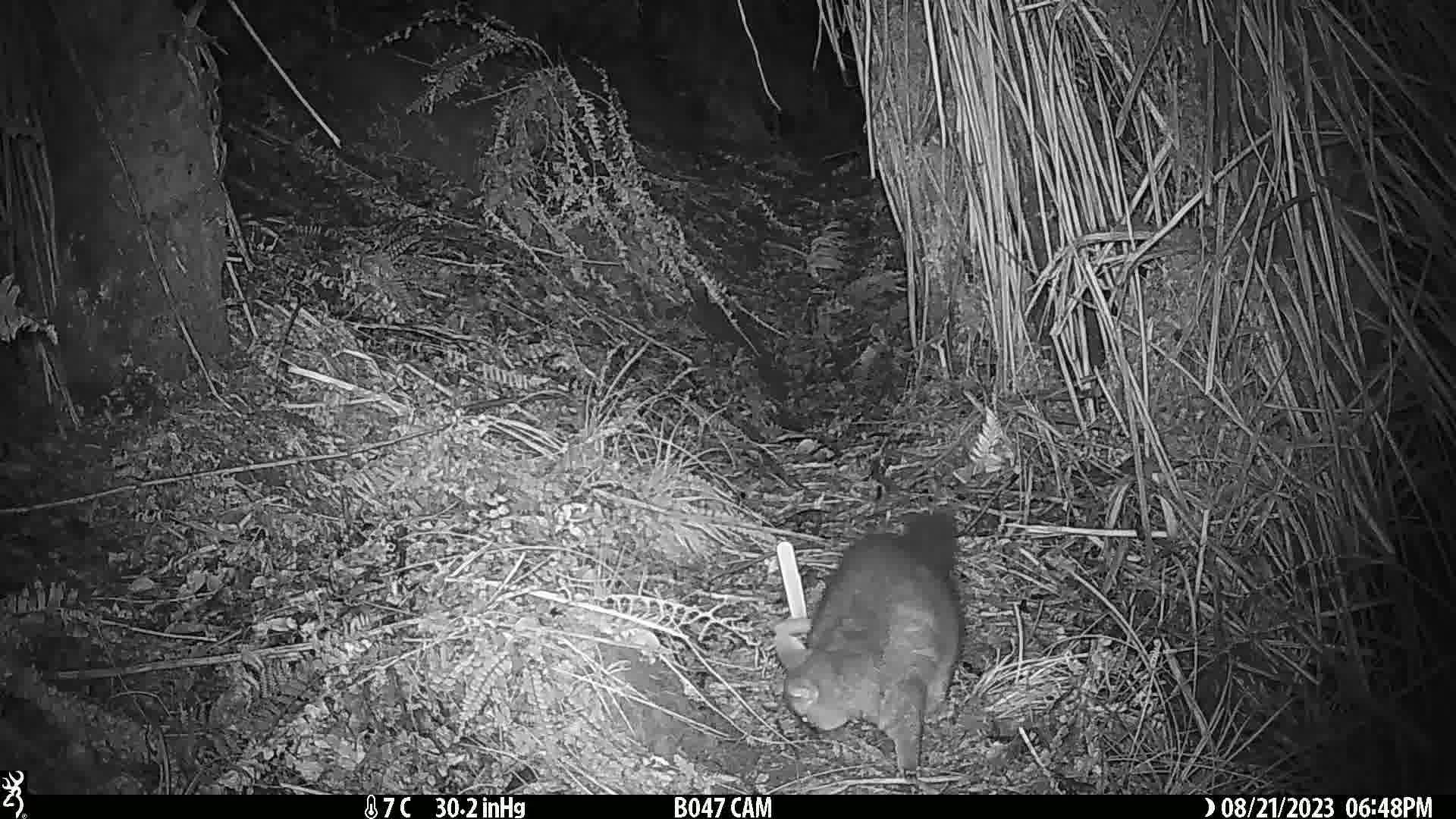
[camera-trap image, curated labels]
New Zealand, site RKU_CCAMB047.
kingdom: Animalia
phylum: Chordata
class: Mammalia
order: Diprotodontia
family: Phalangeridae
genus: Trichosurus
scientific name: Trichosurus vulpecula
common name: common brushtail possum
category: possum